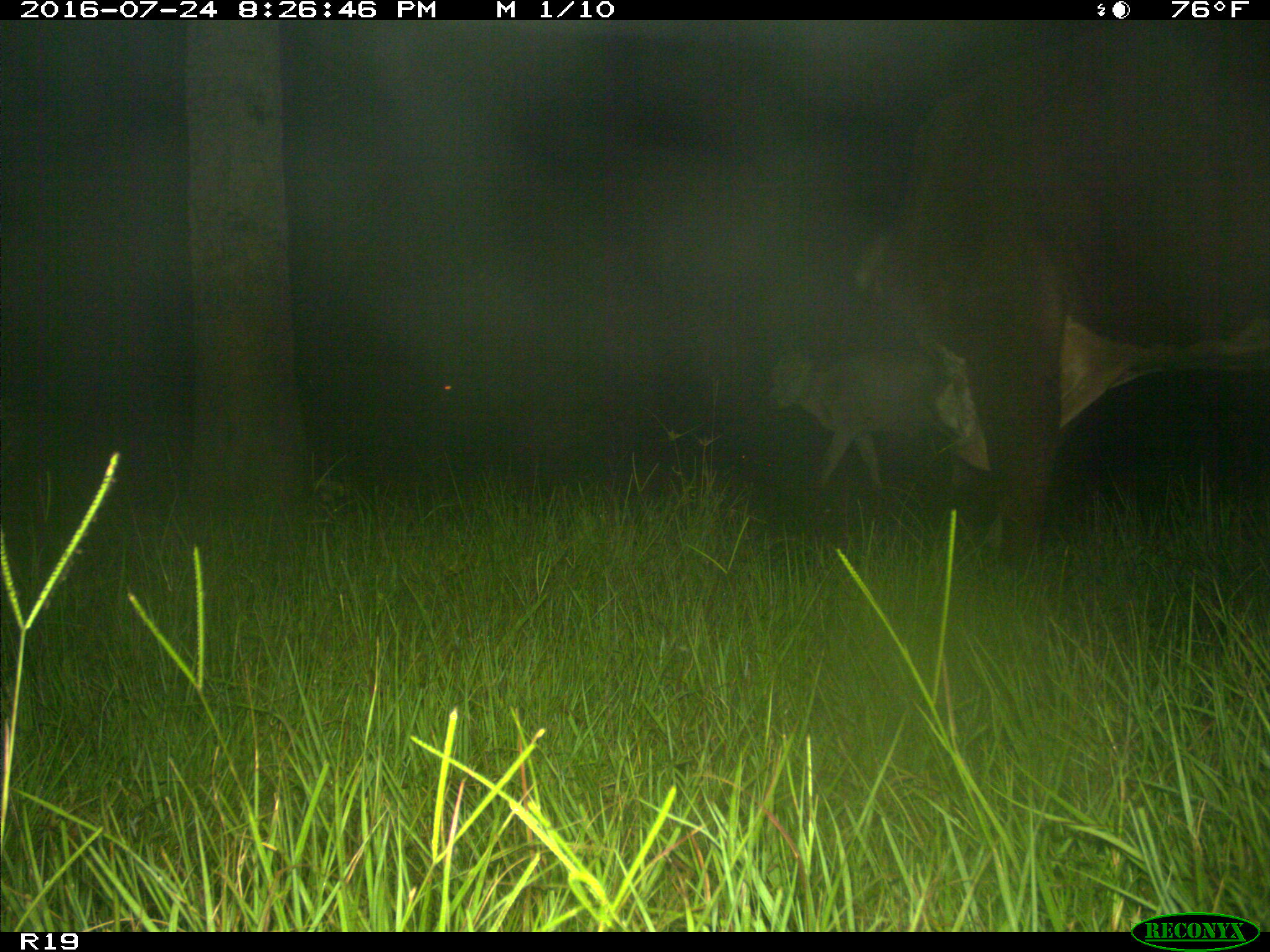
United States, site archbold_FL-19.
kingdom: Animalia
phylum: Chordata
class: Mammalia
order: Artiodactyla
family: Bovidae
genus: Bos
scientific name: Bos taurus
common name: domestic cow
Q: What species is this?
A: Bos taurus (domestic cow).